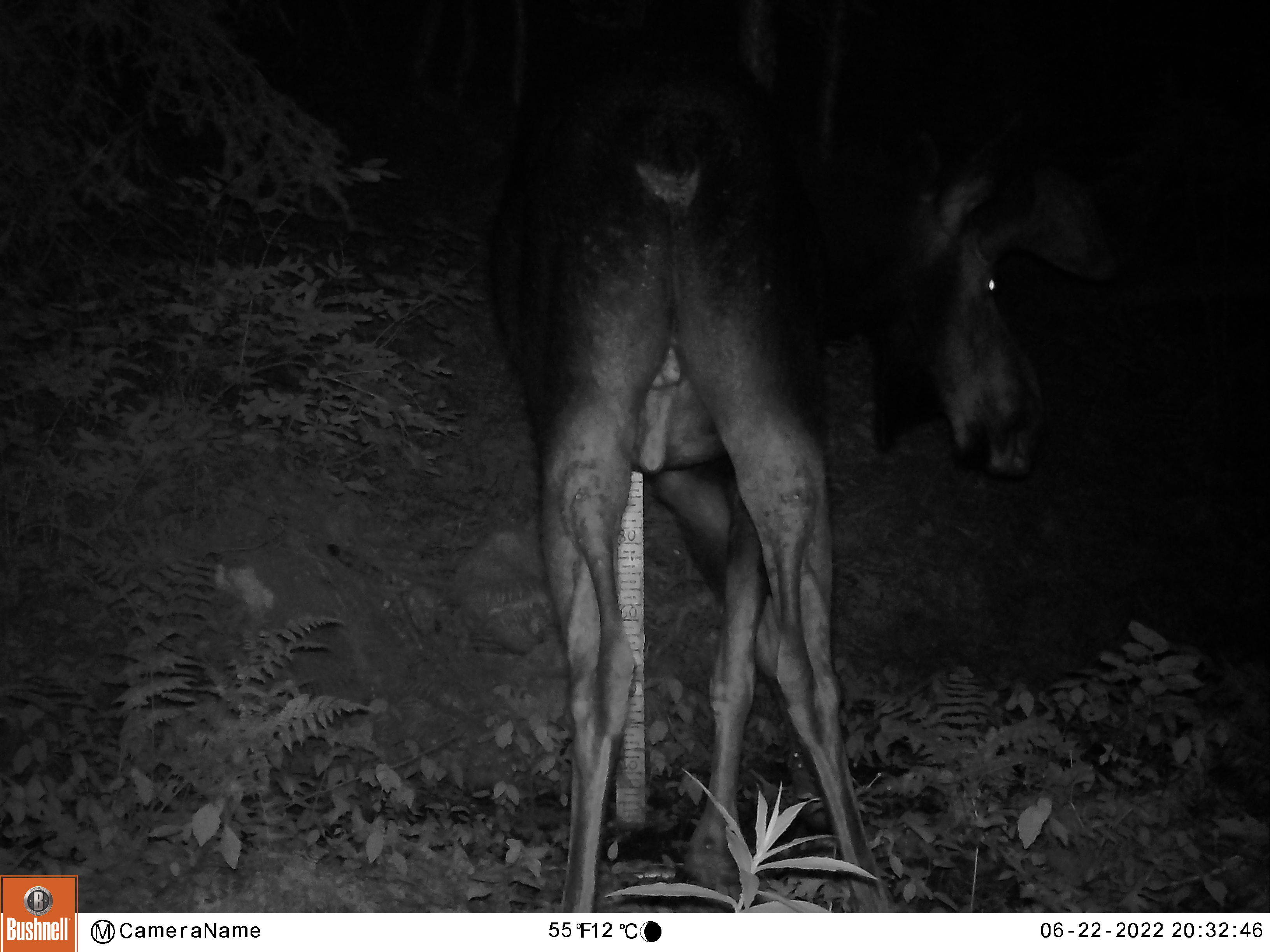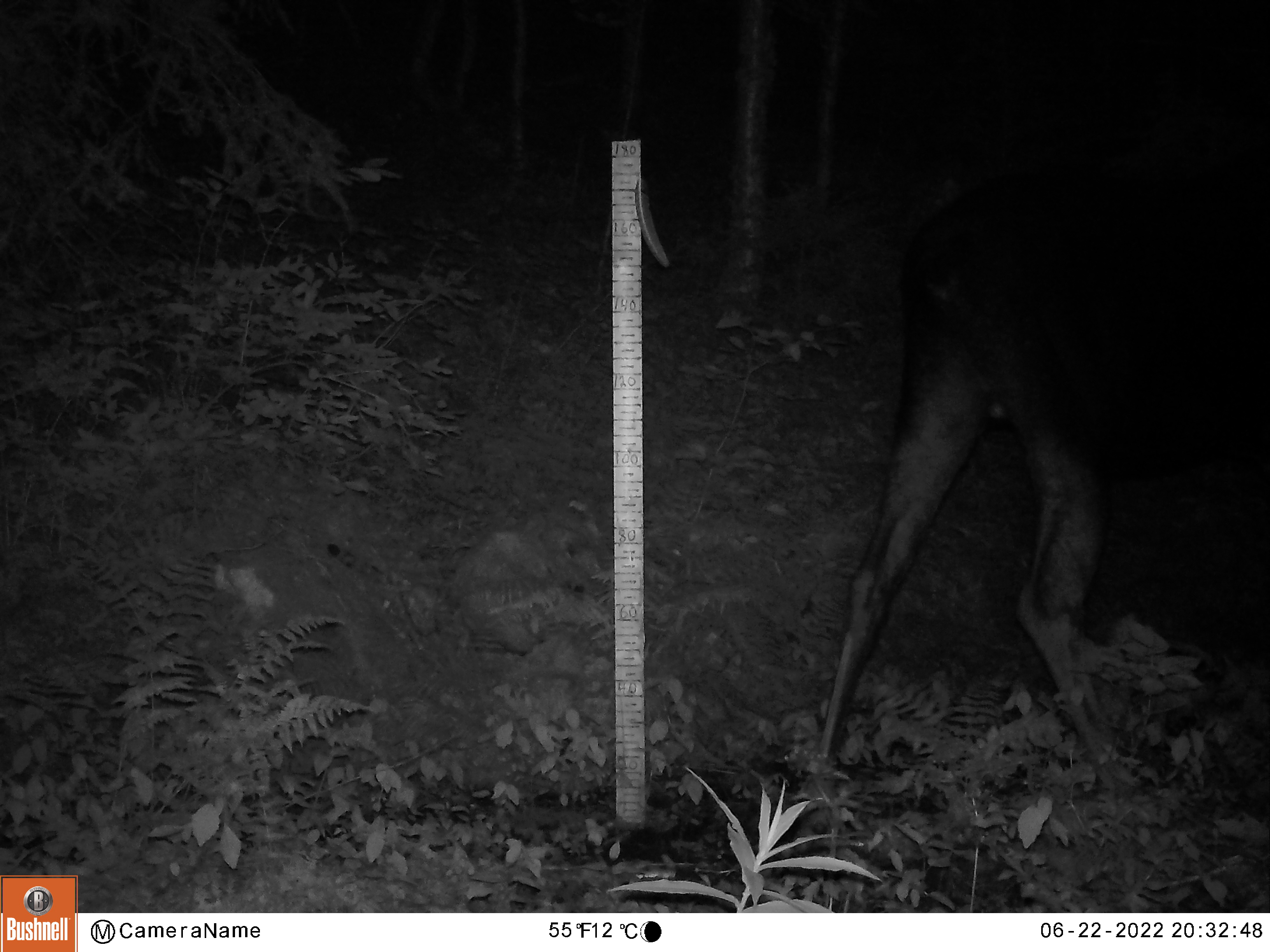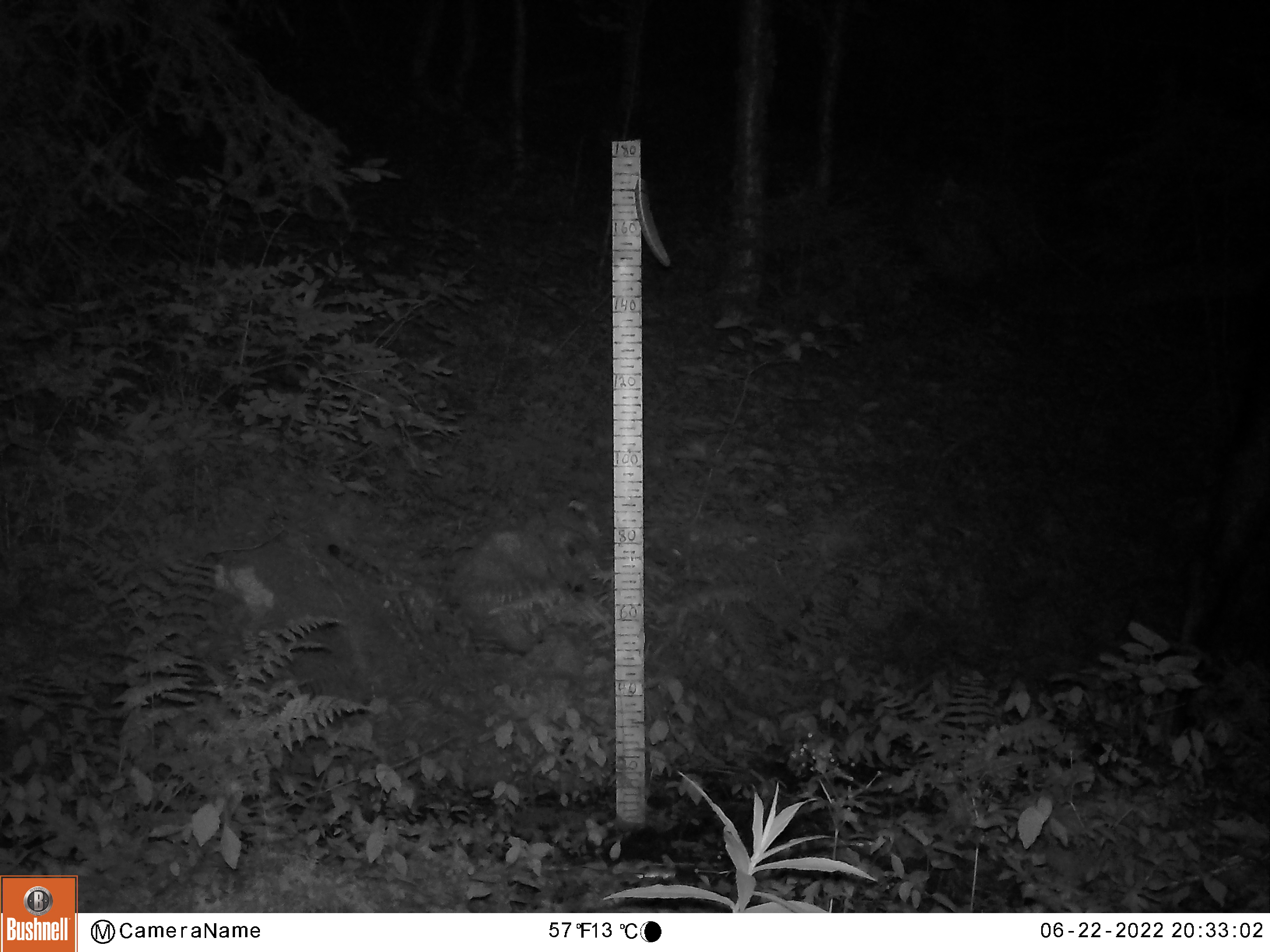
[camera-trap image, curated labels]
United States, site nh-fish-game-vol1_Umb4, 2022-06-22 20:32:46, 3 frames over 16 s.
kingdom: Animalia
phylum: Chordata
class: Mammalia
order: Artiodactyla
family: Cervidae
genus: Alces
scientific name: Alces alces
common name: moose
Moose (Alces alces).